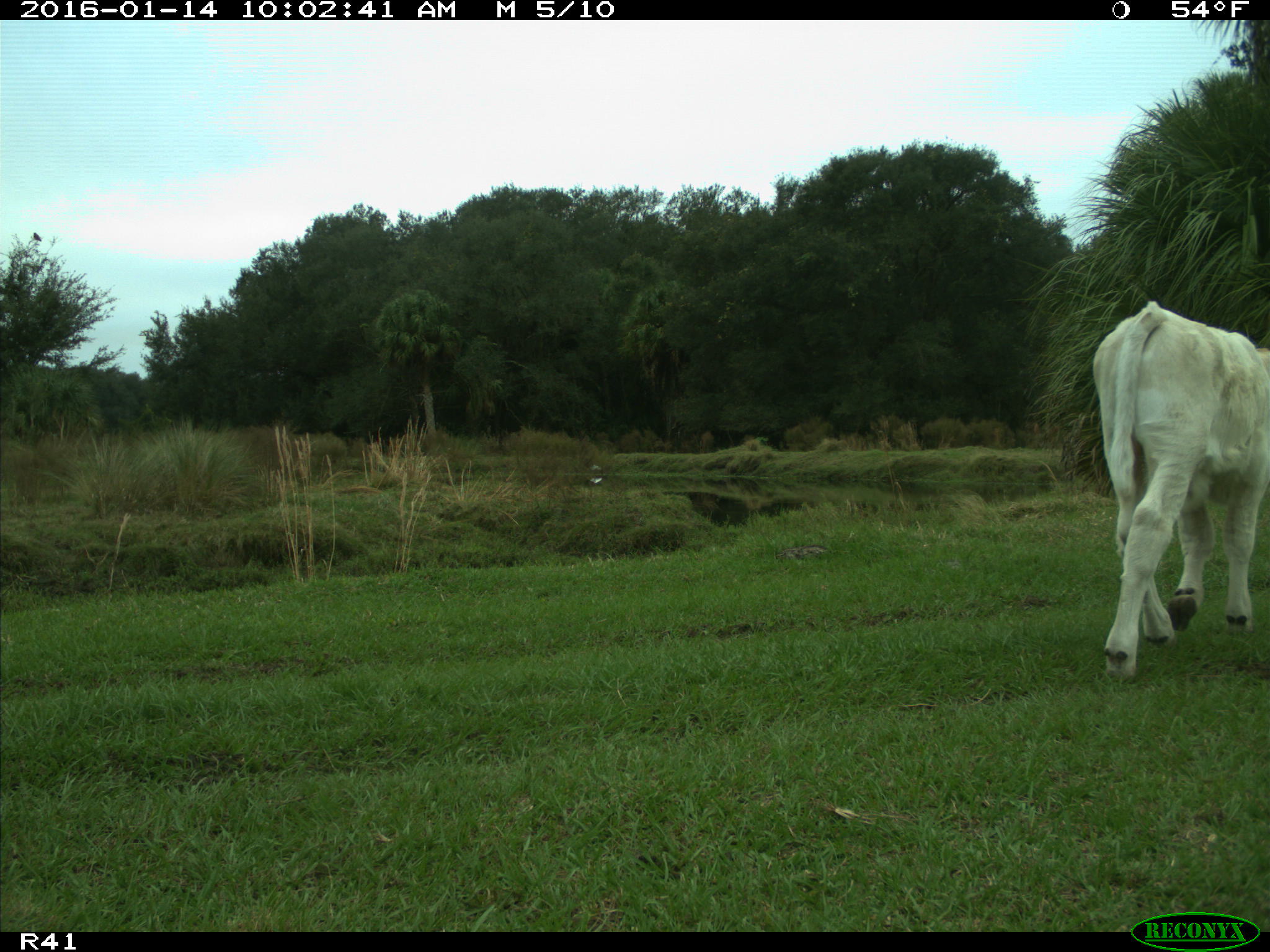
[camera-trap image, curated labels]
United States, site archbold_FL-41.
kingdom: Animalia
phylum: Chordata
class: Mammalia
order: Artiodactyla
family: Bovidae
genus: Bos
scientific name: Bos taurus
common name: domestic cow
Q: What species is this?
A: Bos taurus (domestic cow).